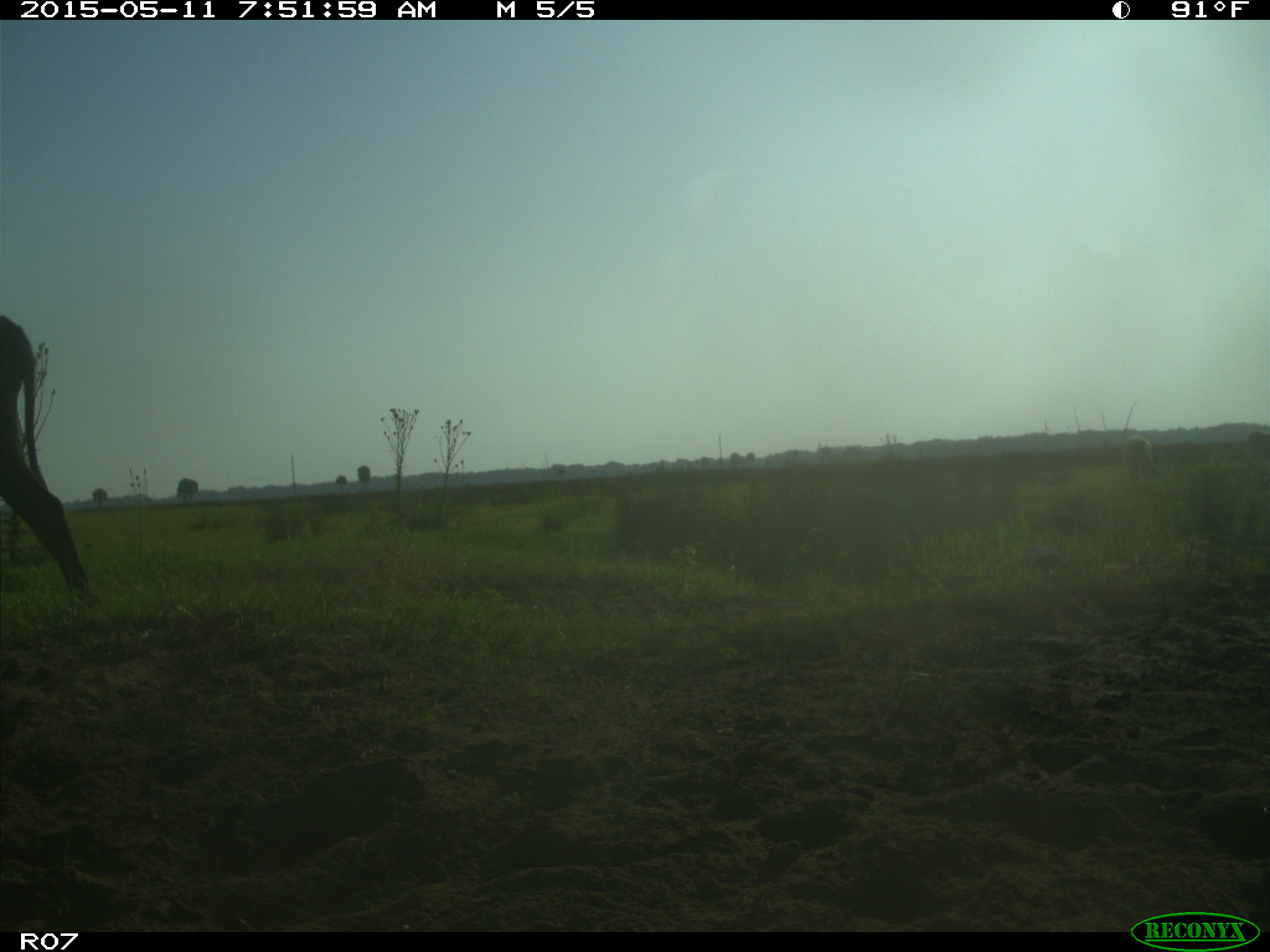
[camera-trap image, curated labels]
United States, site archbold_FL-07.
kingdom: Animalia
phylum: Chordata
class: Mammalia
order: Artiodactyla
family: Bovidae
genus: Bos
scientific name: Bos taurus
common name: domestic cow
Bos taurus (domestic cow).